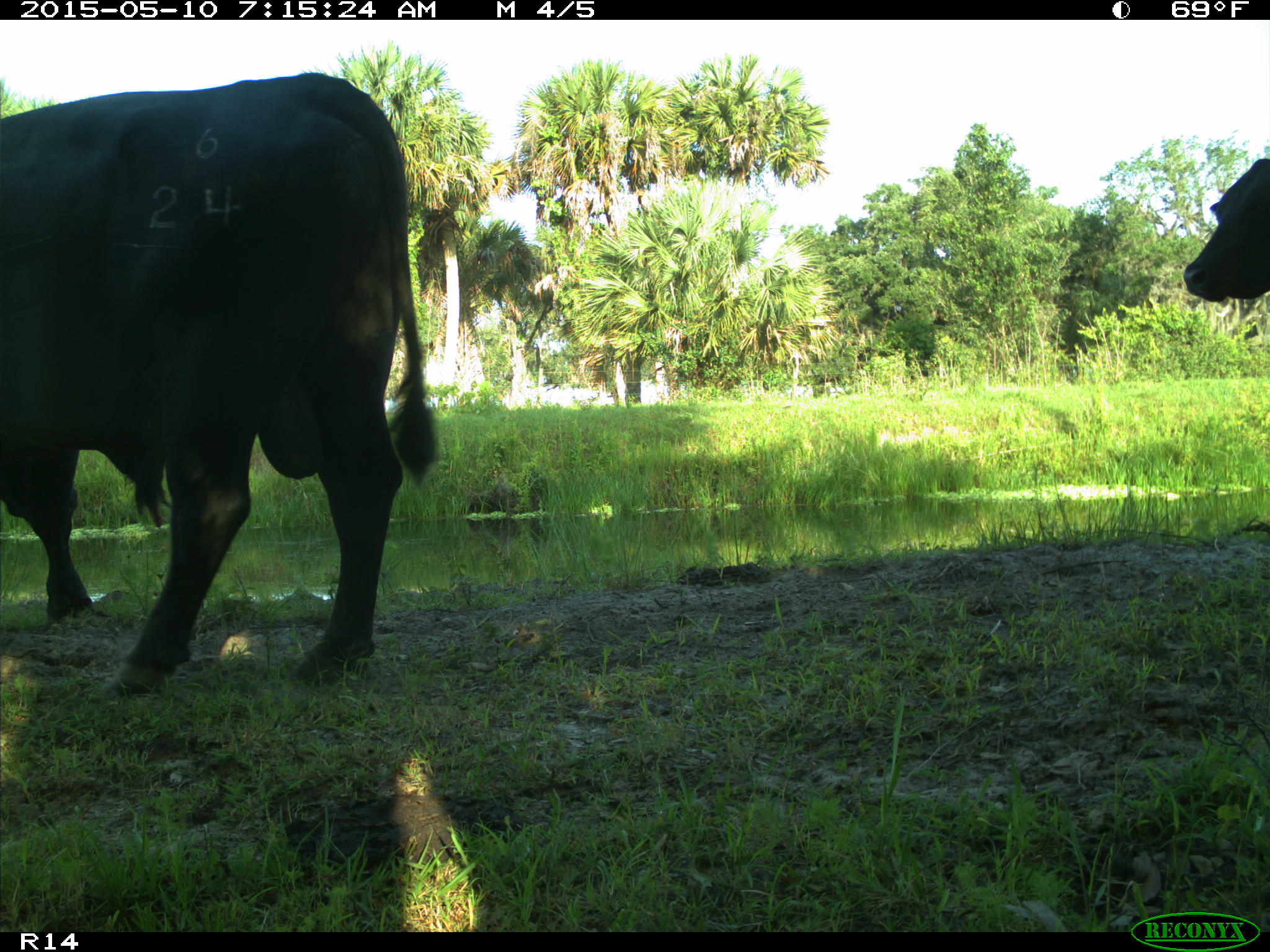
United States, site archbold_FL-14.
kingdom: Animalia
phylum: Chordata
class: Mammalia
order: Artiodactyla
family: Bovidae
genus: Bos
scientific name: Bos taurus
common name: domestic cow